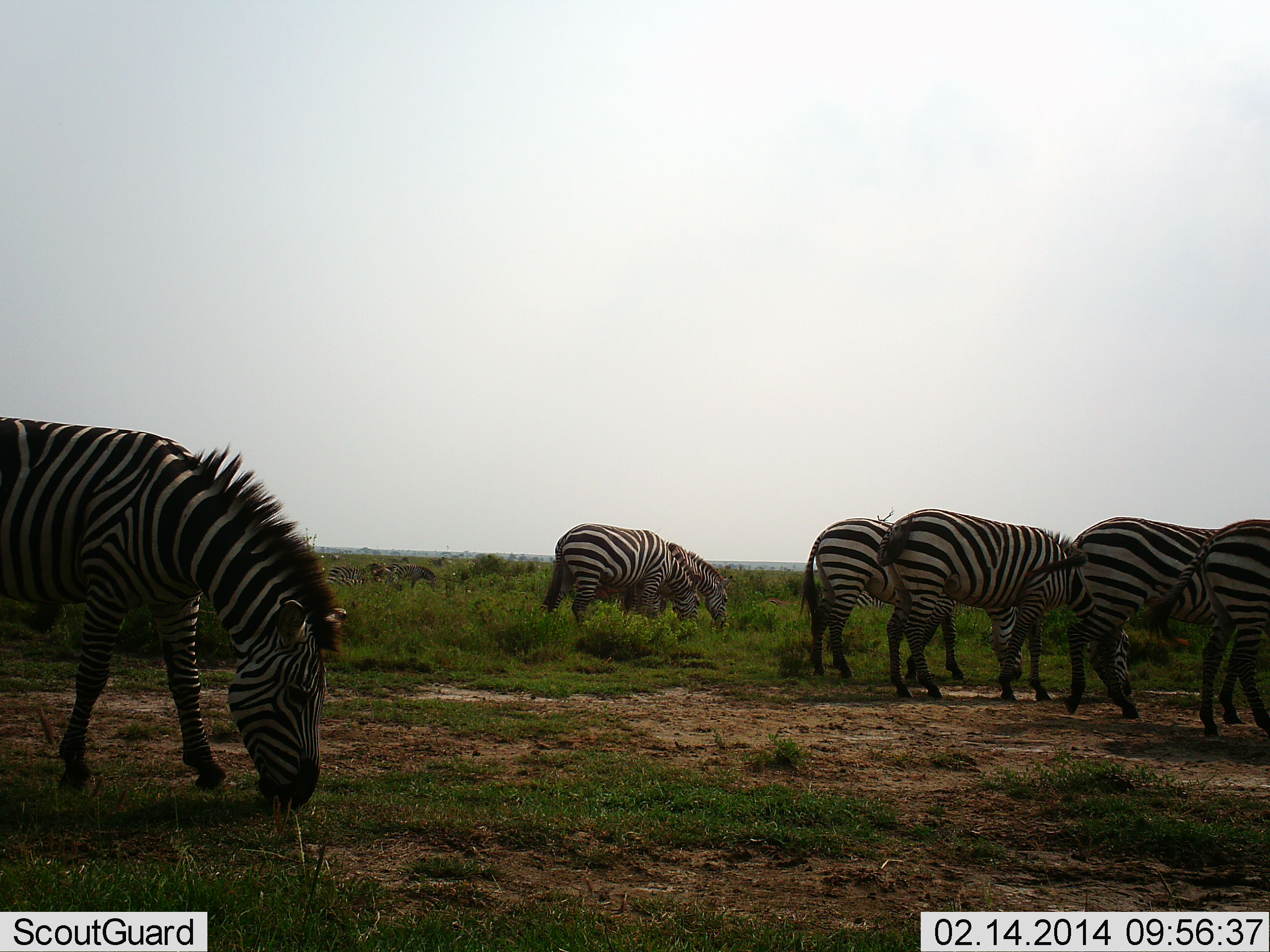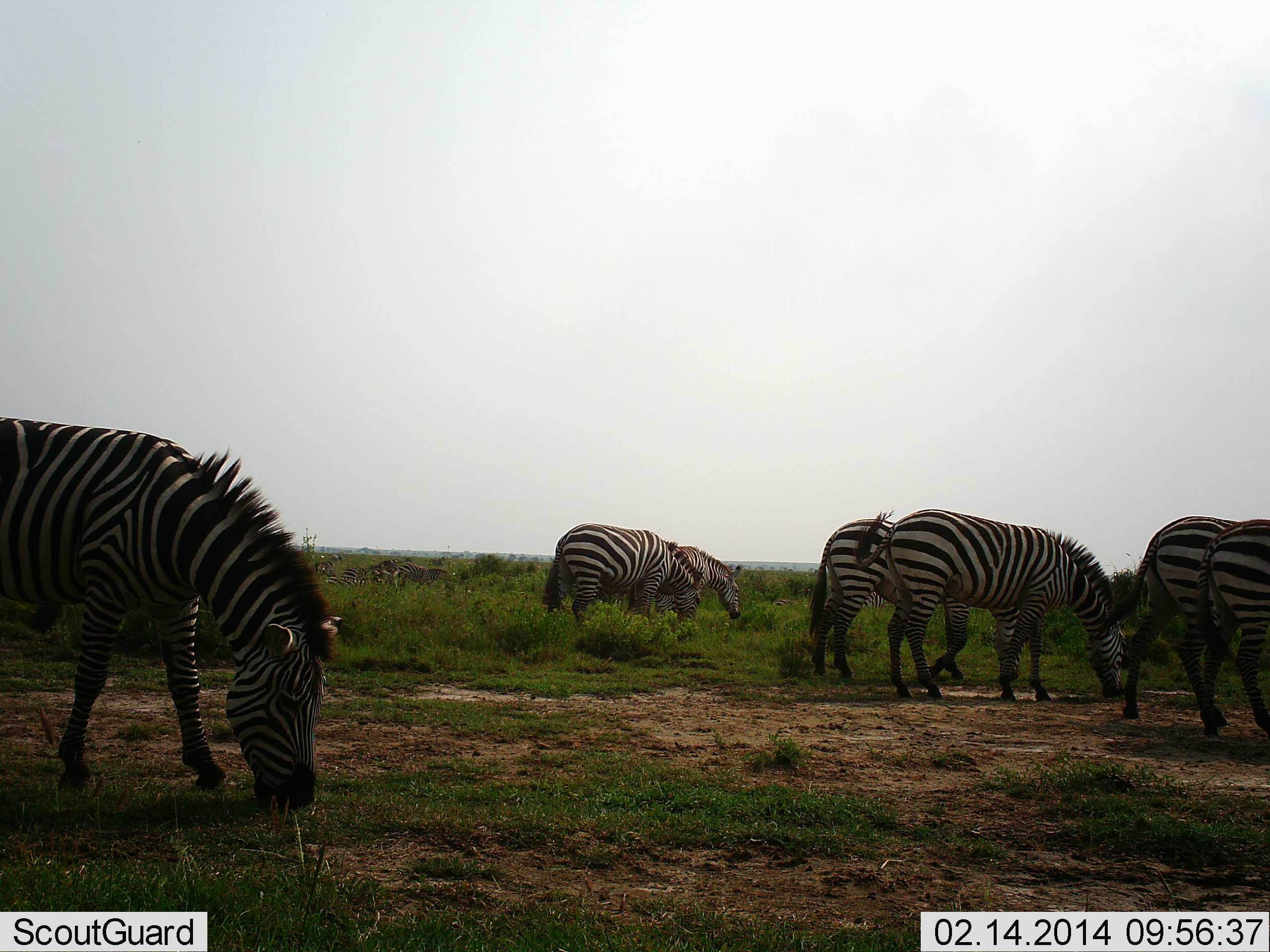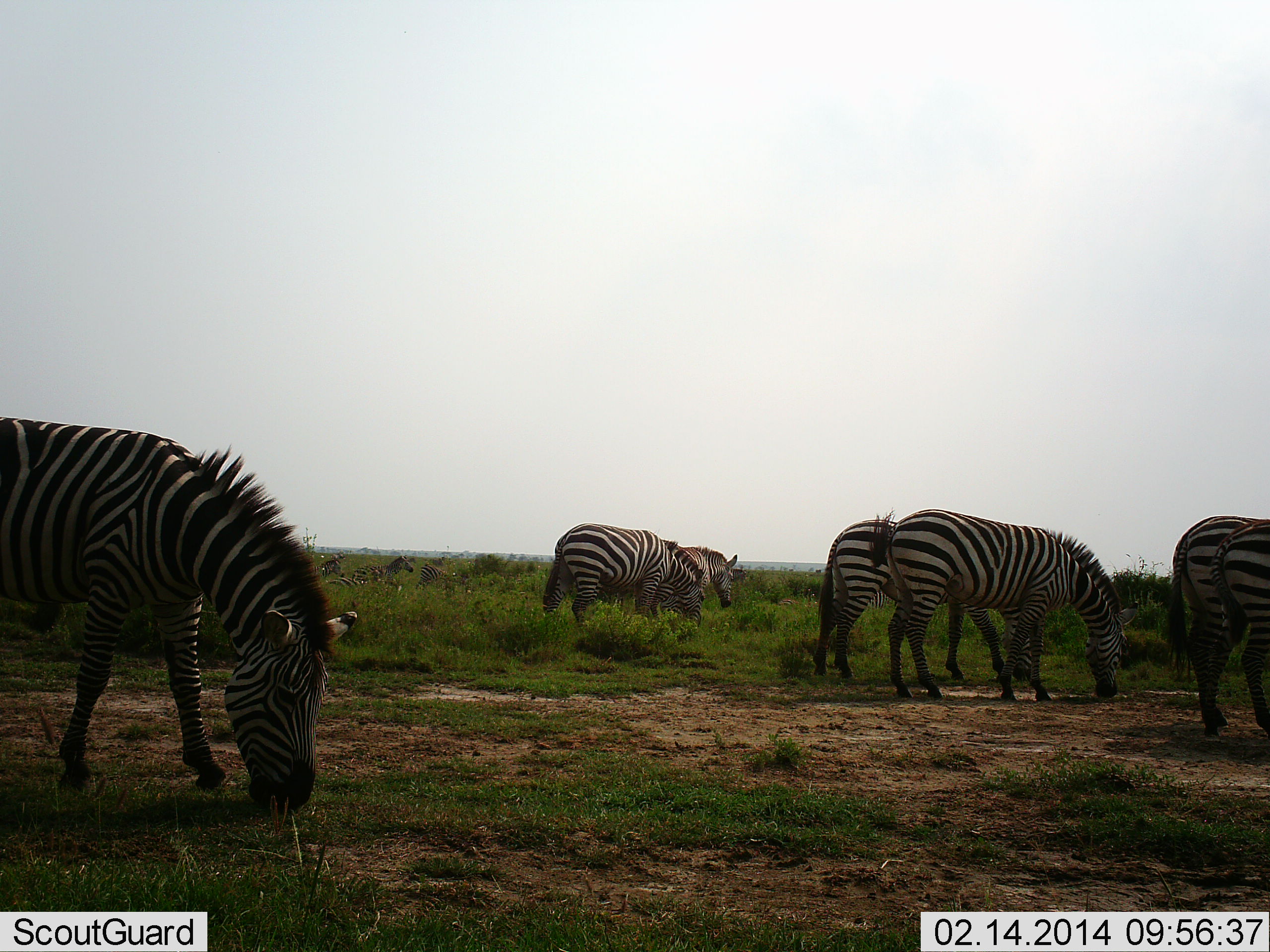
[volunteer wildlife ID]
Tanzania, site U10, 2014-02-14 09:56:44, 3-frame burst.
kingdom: Animalia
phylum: Chordata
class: Mammalia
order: Perissodactyla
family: Equidae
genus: Equus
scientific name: Equus quagga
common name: plains zebra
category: zebra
Zebra (plains zebra) (Equus quagga), count 9. Behavior (volunteer vote fractions): standing 10%, resting 0%, moving 30%, interacting 10%. Young present (vote fraction): 0%. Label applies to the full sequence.